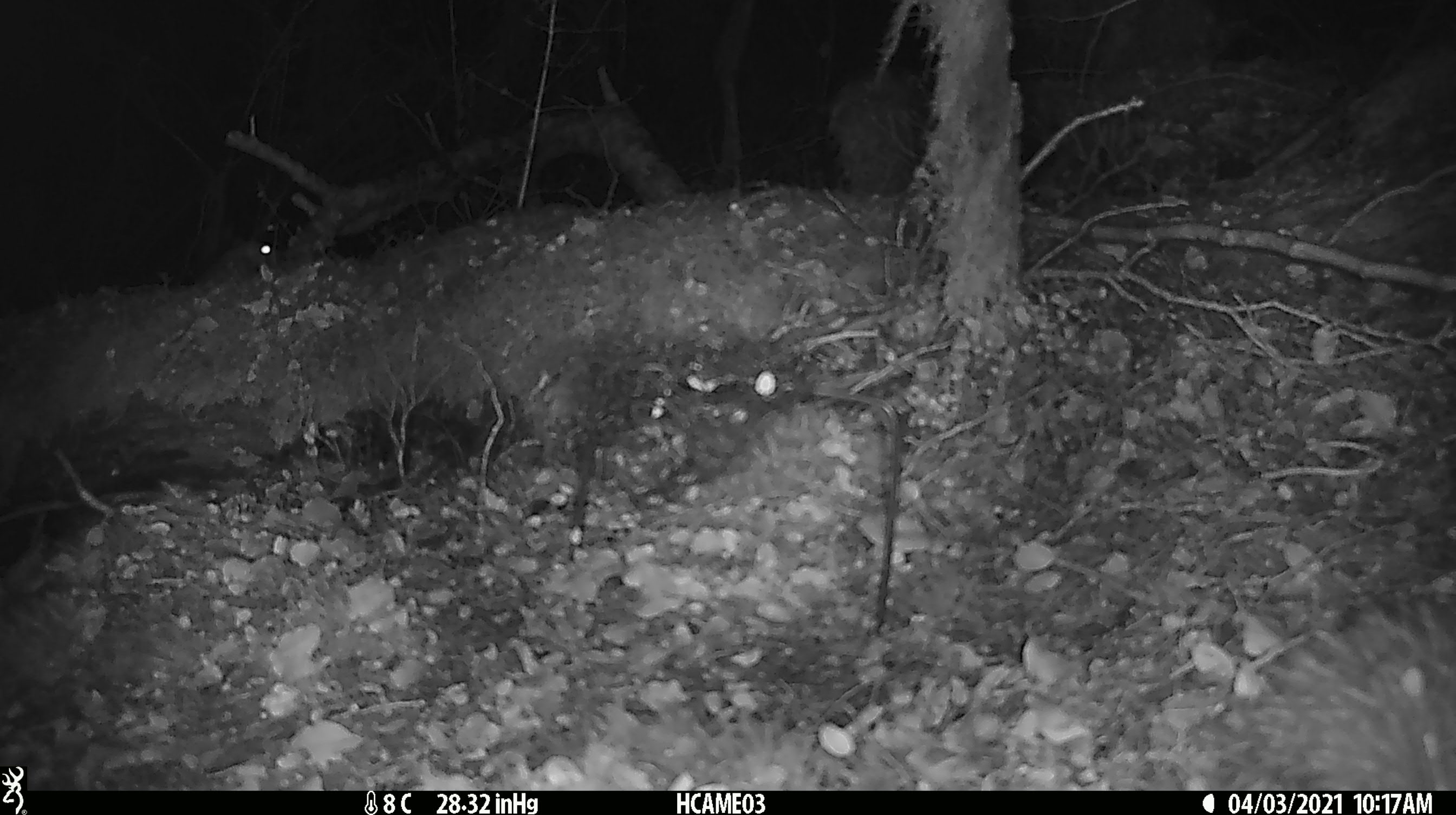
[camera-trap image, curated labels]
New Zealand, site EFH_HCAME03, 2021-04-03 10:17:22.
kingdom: Animalia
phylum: Chordata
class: Mammalia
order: Rodentia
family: Muridae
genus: Rattus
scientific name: Rattus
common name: rat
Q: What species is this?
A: Rat (Rattus).